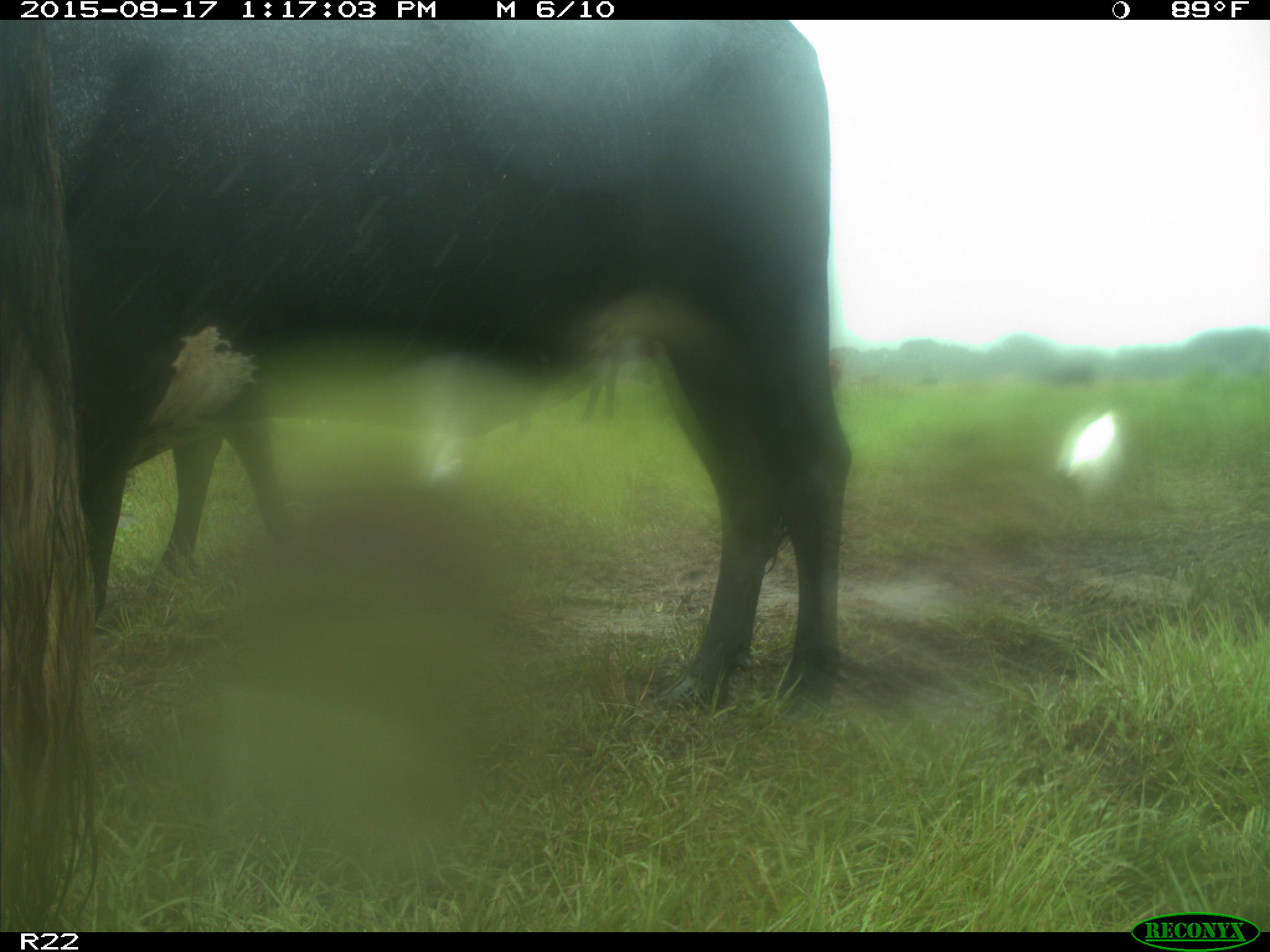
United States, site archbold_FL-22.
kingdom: Animalia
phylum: Chordata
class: Mammalia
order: Artiodactyla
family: Bovidae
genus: Bos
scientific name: Bos taurus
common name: domestic cow